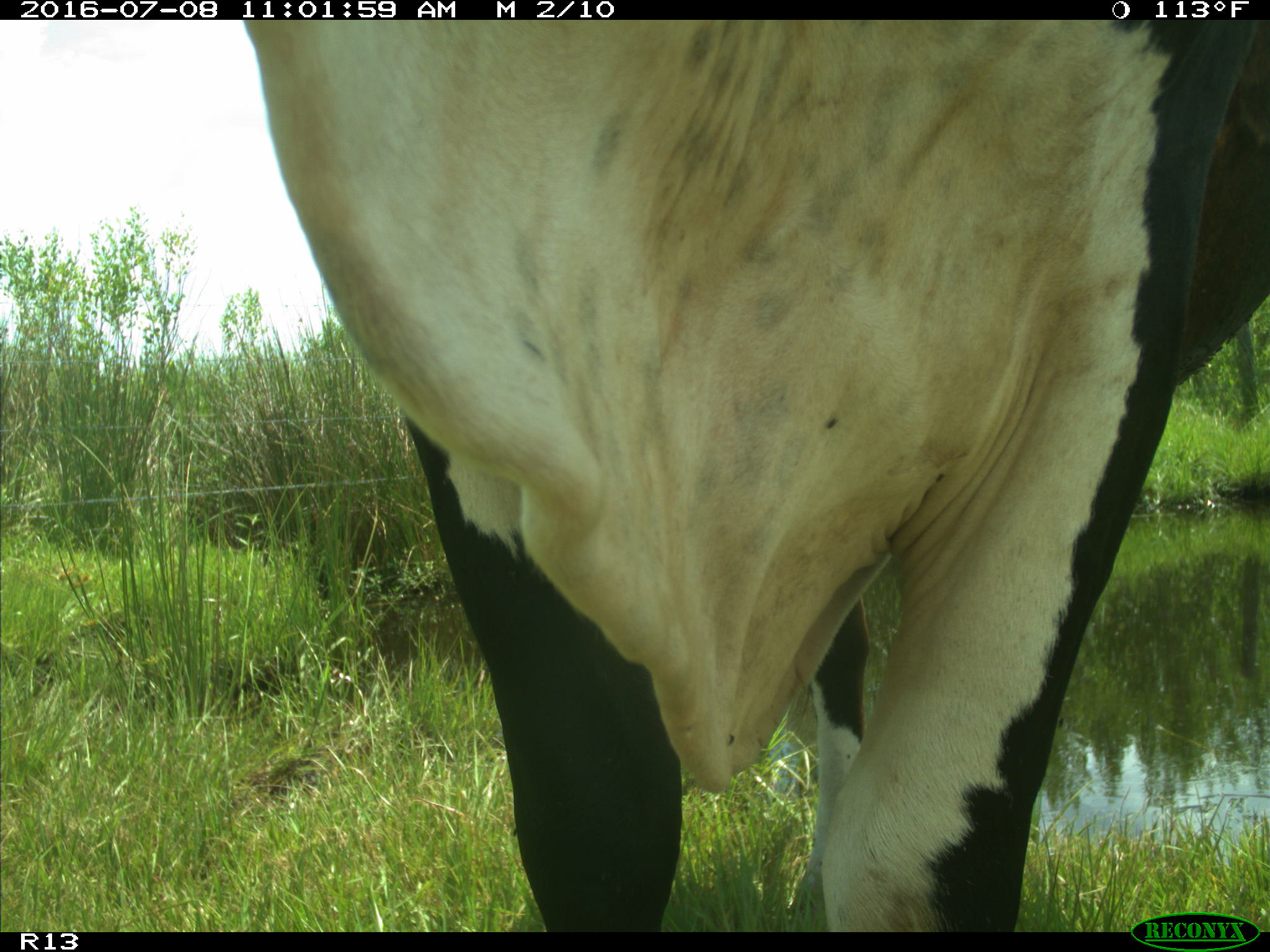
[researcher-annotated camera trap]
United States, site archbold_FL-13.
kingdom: Animalia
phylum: Chordata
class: Mammalia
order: Artiodactyla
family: Bovidae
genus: Bos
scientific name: Bos taurus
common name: domestic cow